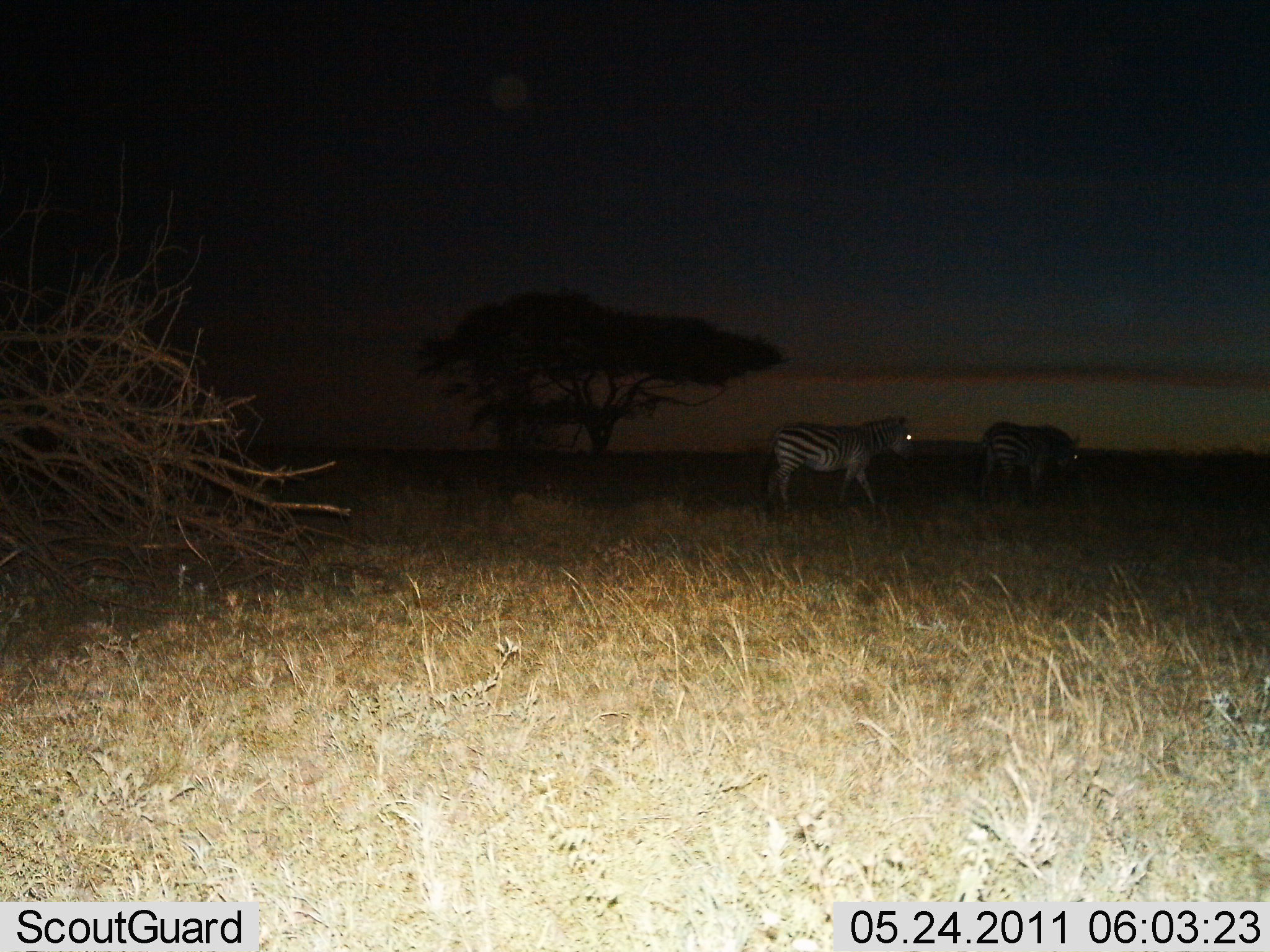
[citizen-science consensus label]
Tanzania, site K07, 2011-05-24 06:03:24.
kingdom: Animalia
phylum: Chordata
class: Mammalia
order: Perissodactyla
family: Equidae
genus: Equus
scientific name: Equus quagga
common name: plains zebra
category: zebra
Zebra (plains zebra) (Equus quagga), count 2. Behavior (volunteer vote fractions): standing 38%, resting 0%, moving 69%, interacting 0%. Young present (vote fraction): 0%. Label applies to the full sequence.